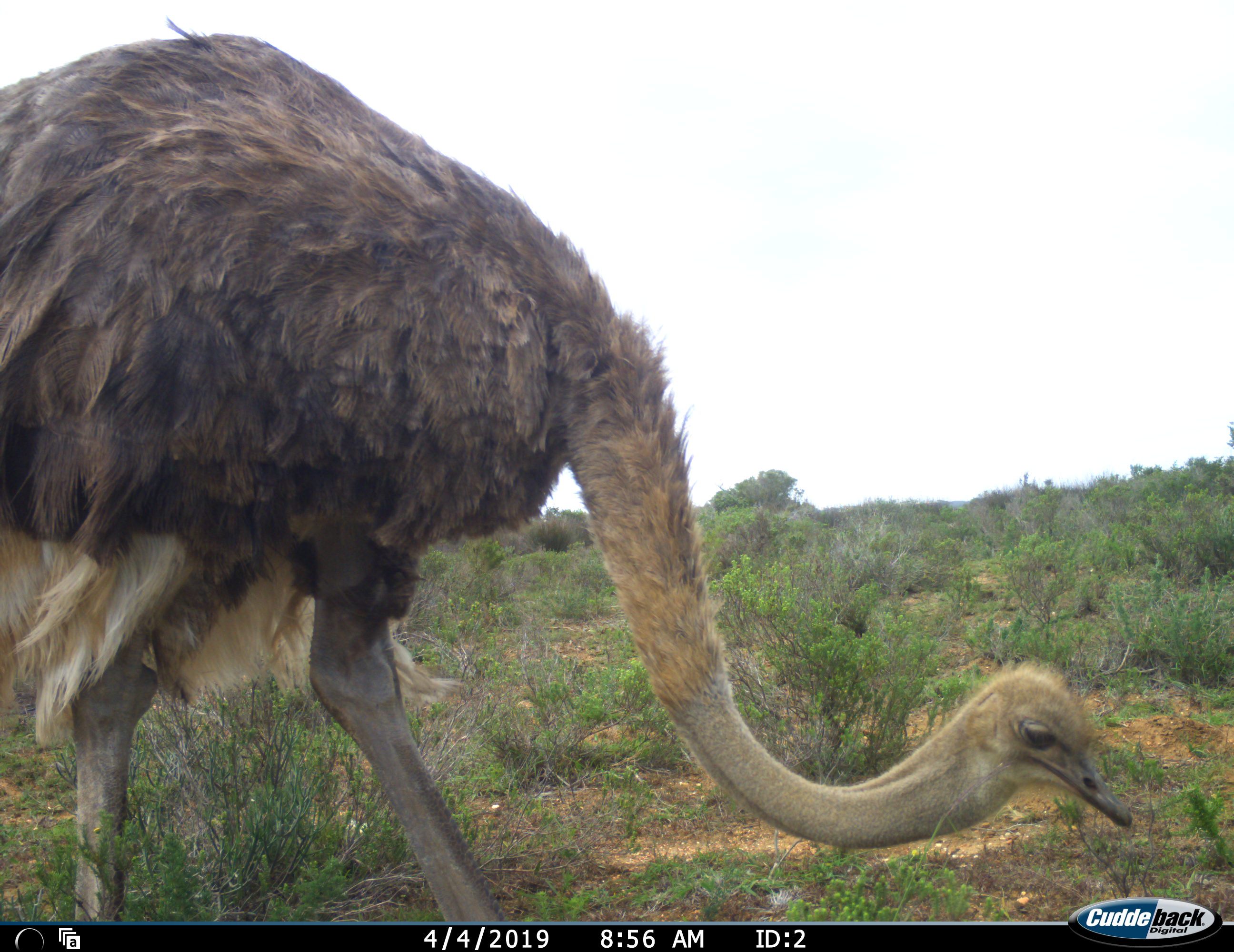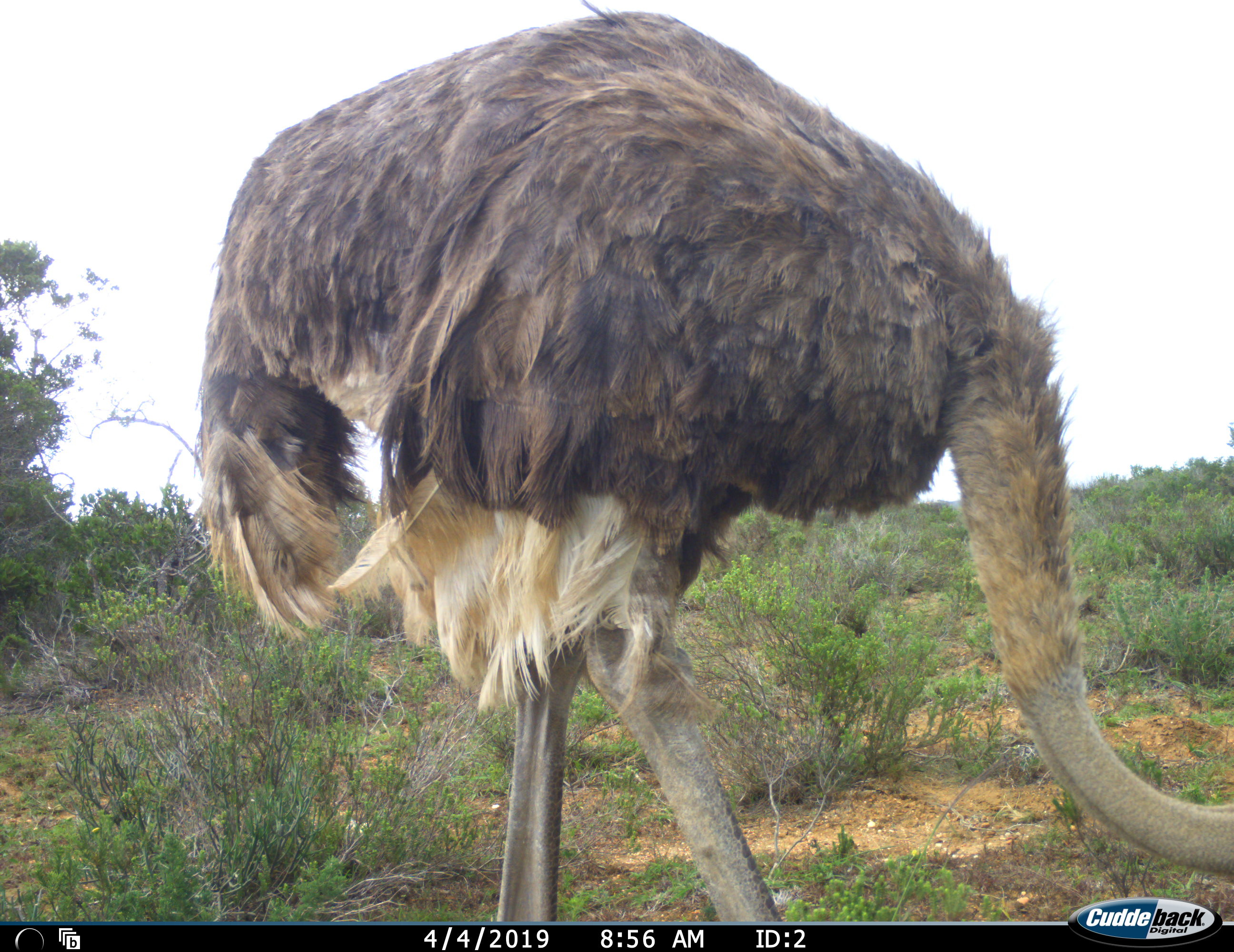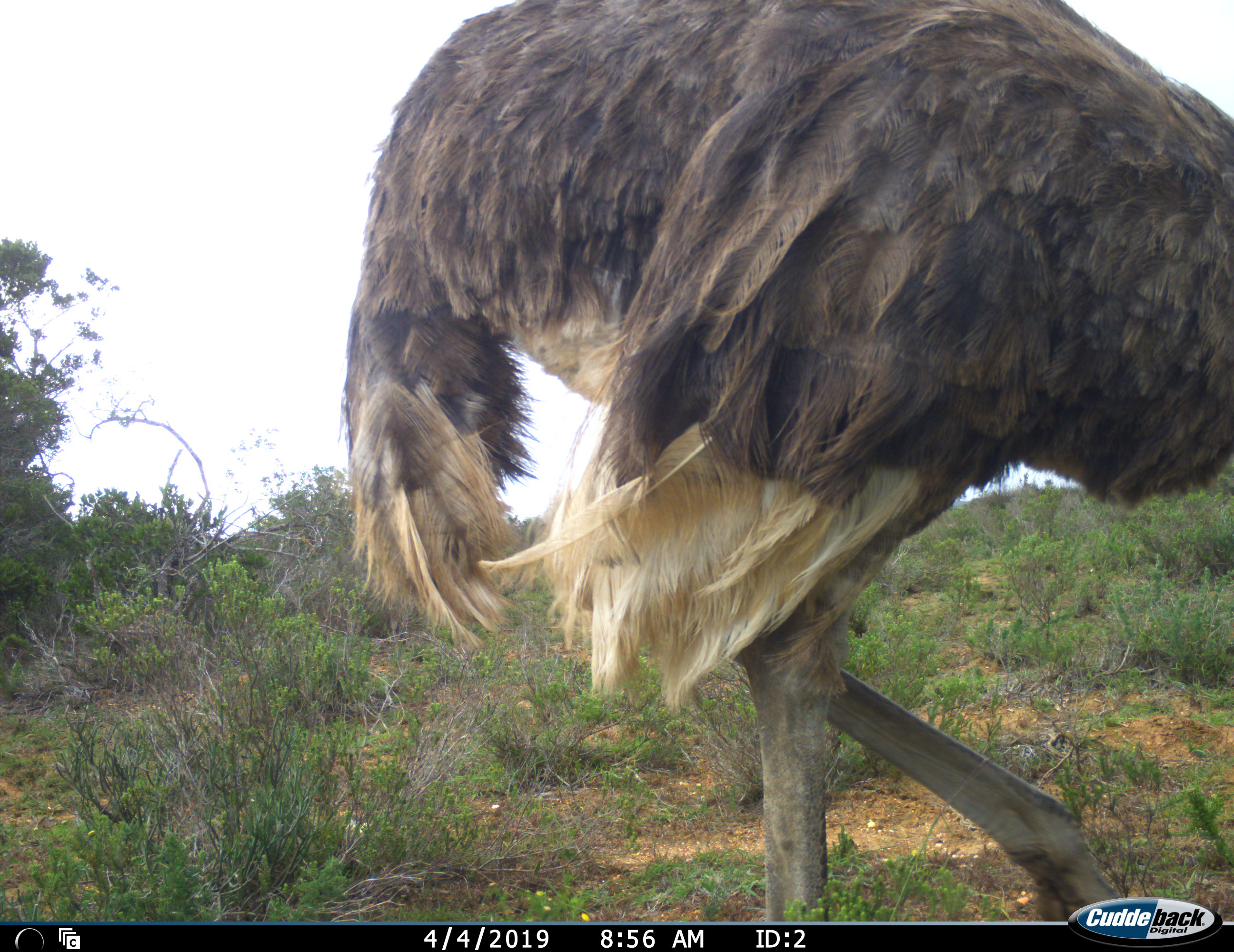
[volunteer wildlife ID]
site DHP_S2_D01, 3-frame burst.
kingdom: Animalia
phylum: Chordata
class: Aves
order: Struthioniformes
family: Struthionidae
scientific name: Struthionidae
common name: ostrich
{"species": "ostrich (Struthionidae)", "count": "1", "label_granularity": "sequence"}